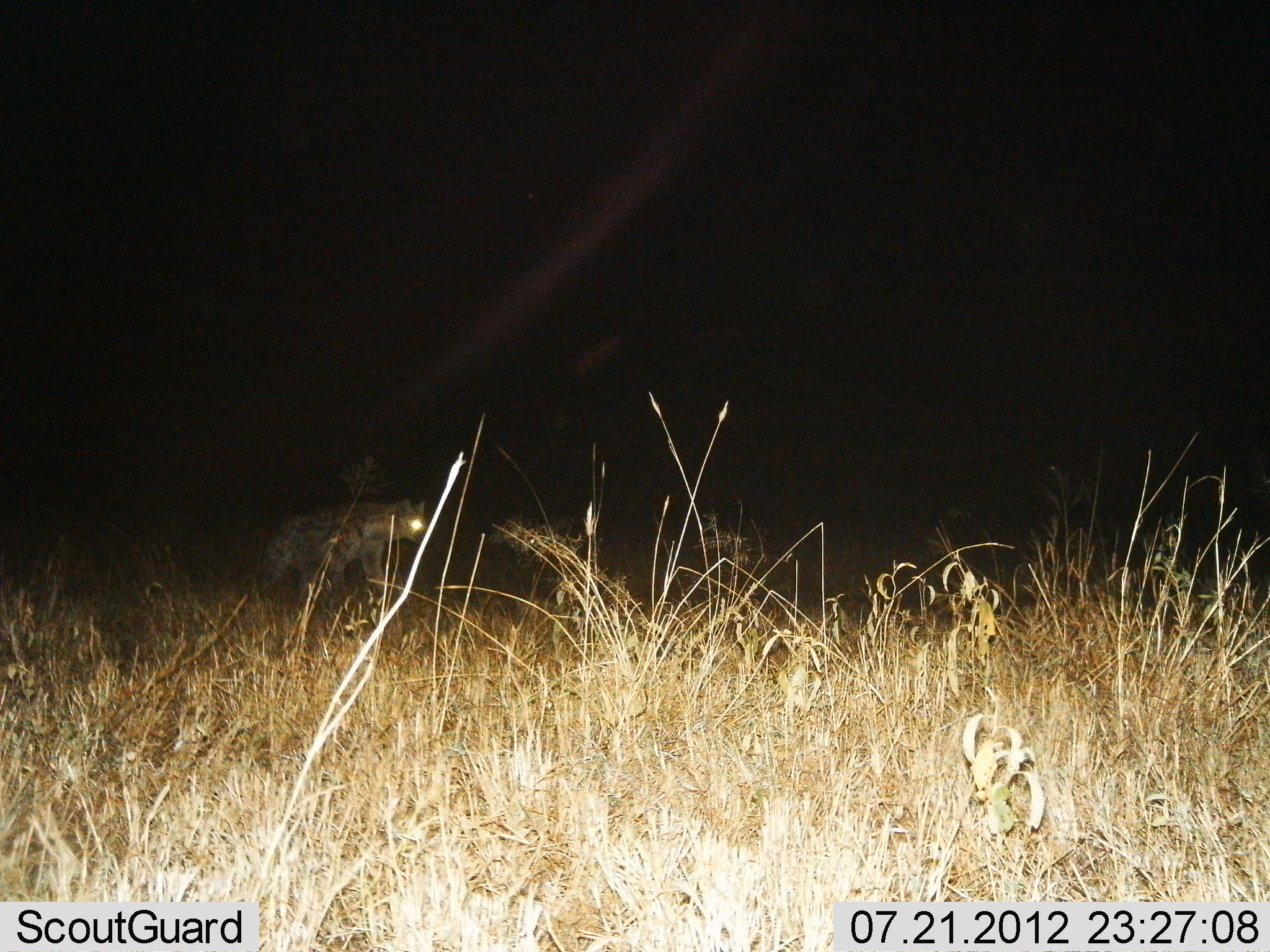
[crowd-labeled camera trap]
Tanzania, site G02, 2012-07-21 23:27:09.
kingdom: Animalia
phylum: Chordata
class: Mammalia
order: Carnivora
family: Hyaenidae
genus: Crocuta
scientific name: Crocuta crocuta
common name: spotted hyena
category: hyenaspotted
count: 1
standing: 70%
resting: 0%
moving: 40%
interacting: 0%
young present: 0%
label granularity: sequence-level